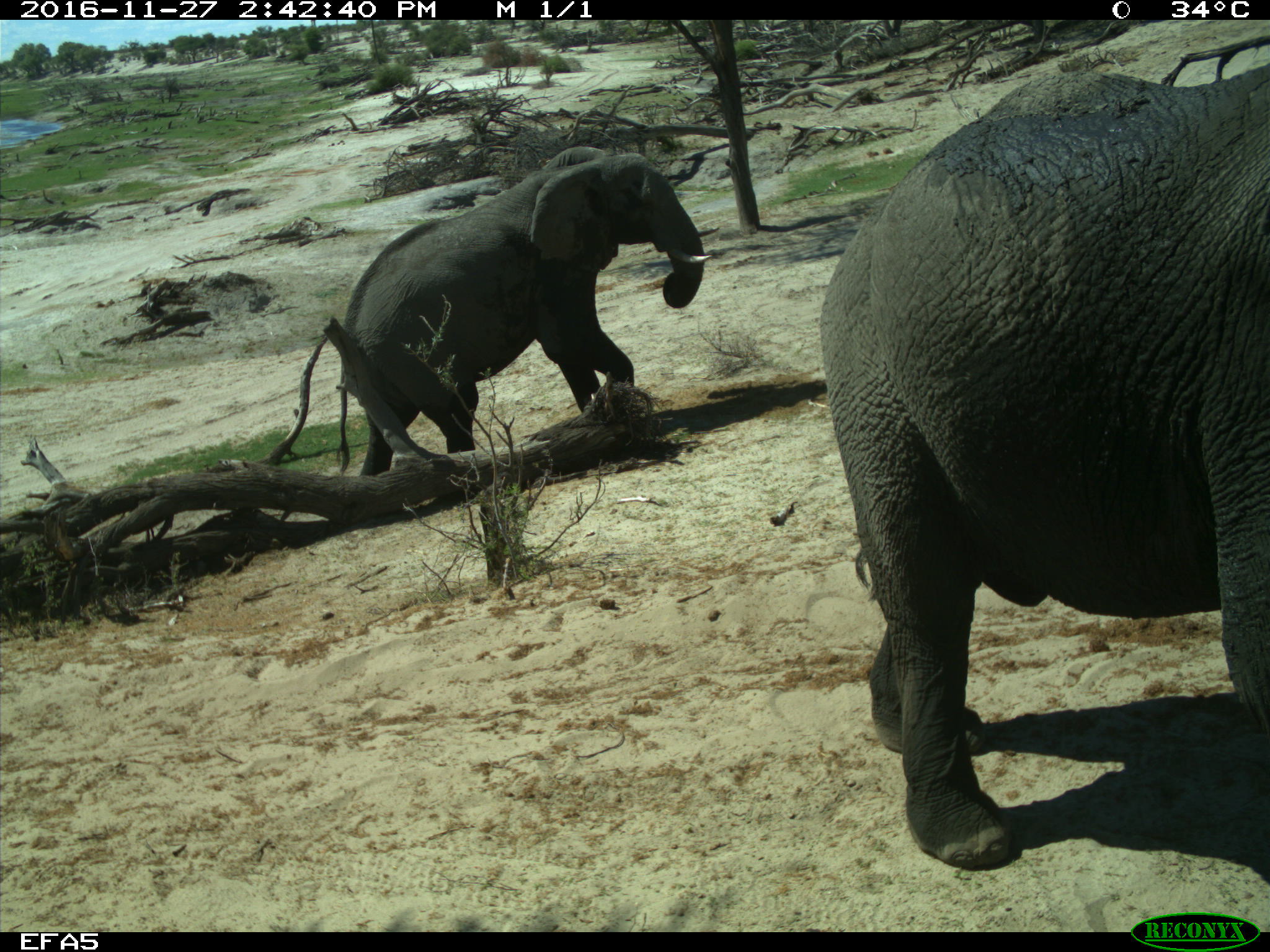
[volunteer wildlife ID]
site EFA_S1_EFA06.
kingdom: Animalia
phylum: Chordata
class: Mammalia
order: Proboscidea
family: Elephantidae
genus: Loxodonta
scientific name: Loxodonta africana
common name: african bush elephant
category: elephant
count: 2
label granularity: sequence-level